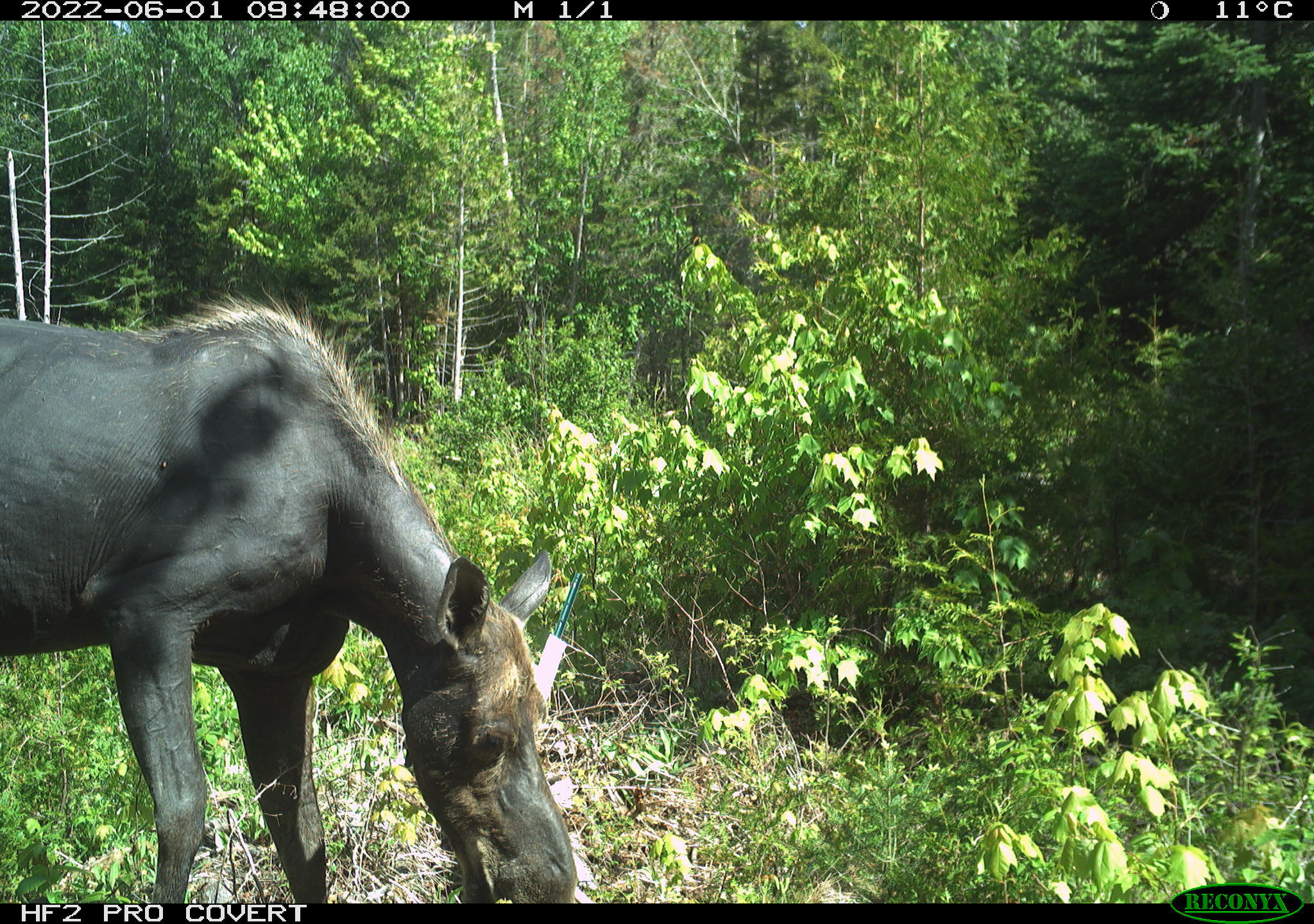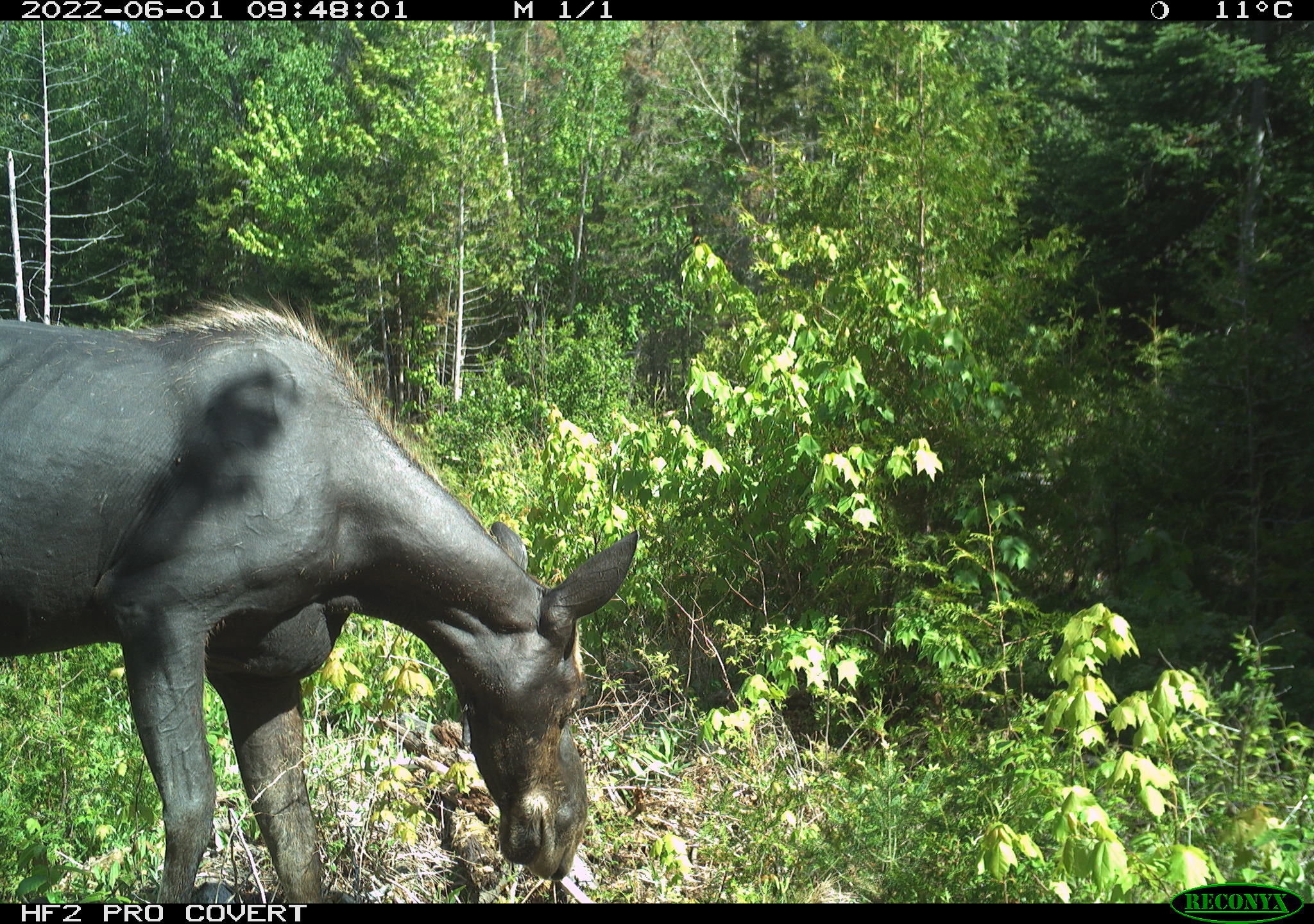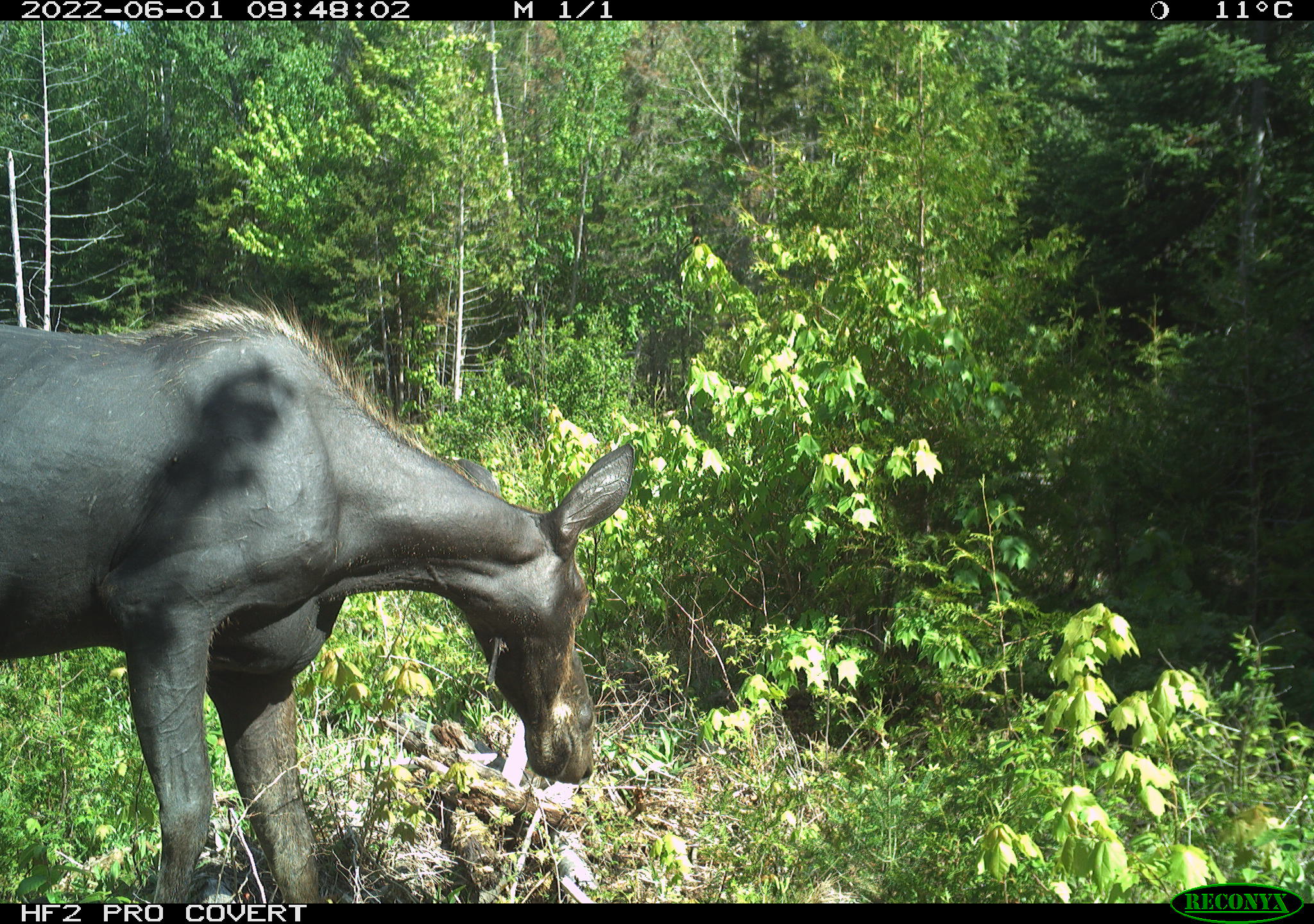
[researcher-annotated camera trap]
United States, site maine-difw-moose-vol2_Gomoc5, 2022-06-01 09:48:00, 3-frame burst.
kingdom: Animalia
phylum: Chordata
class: Mammalia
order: Artiodactyla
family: Cervidae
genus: Alces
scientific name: Alces alces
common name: moose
Moose (Alces alces).